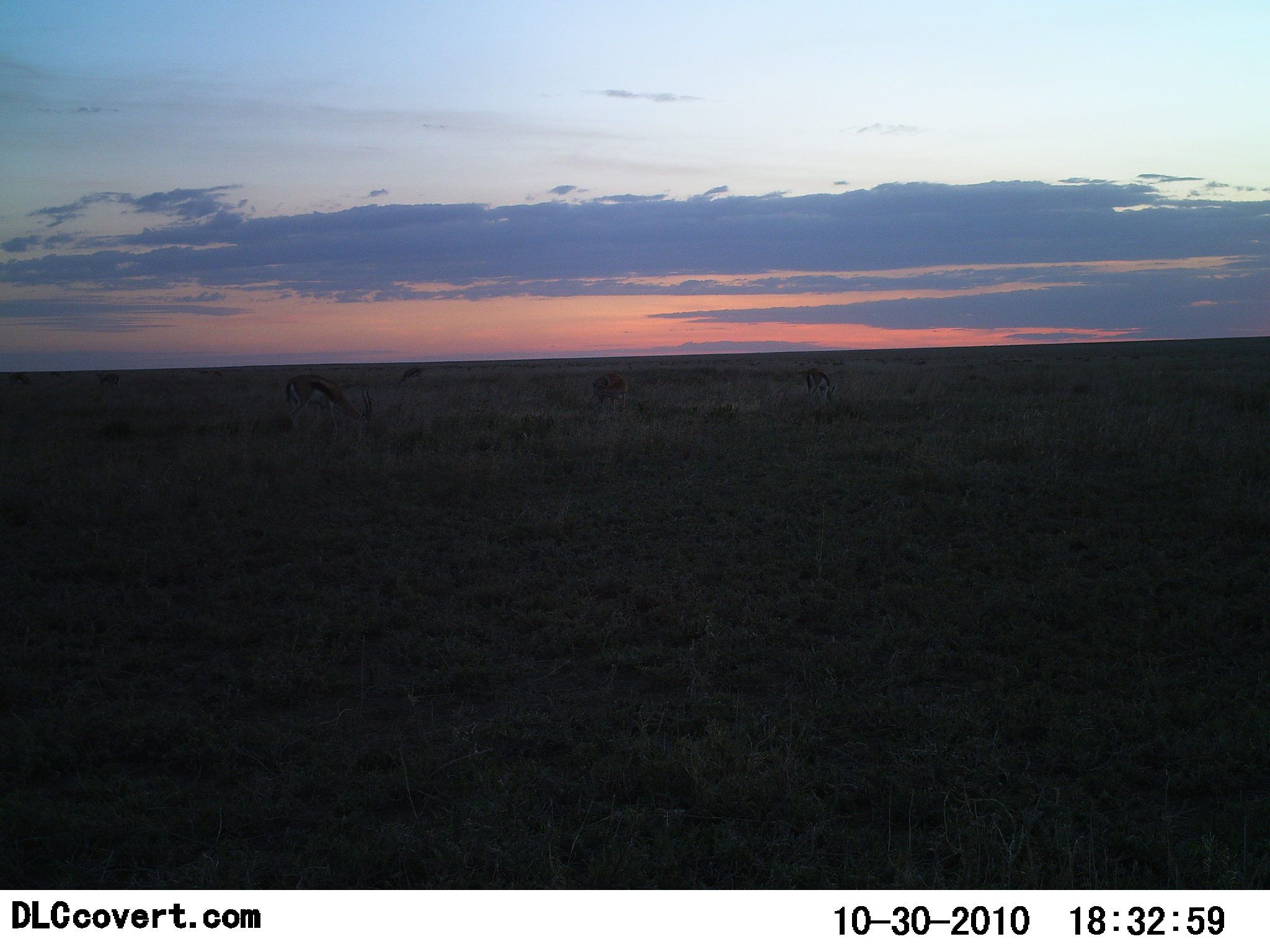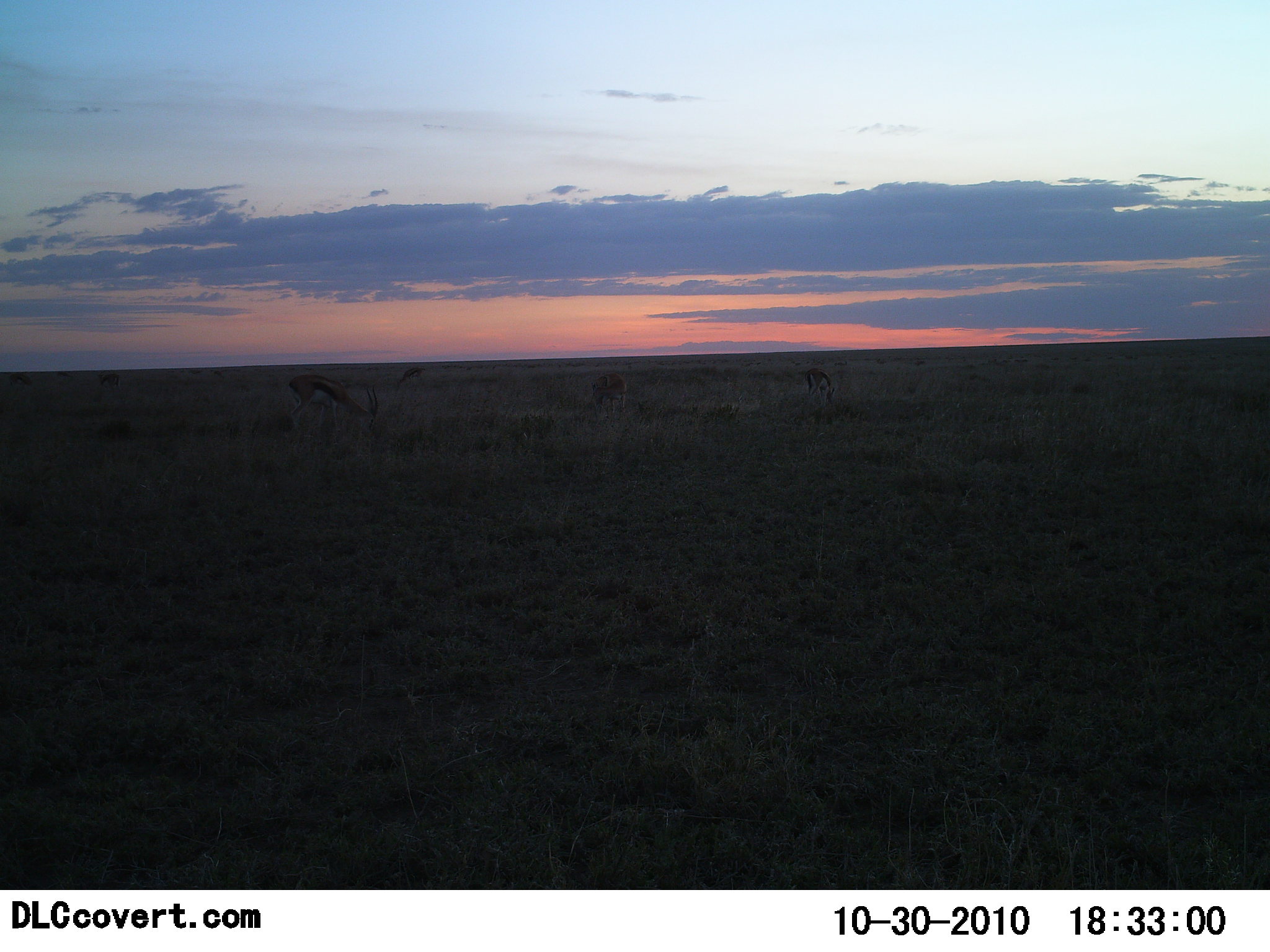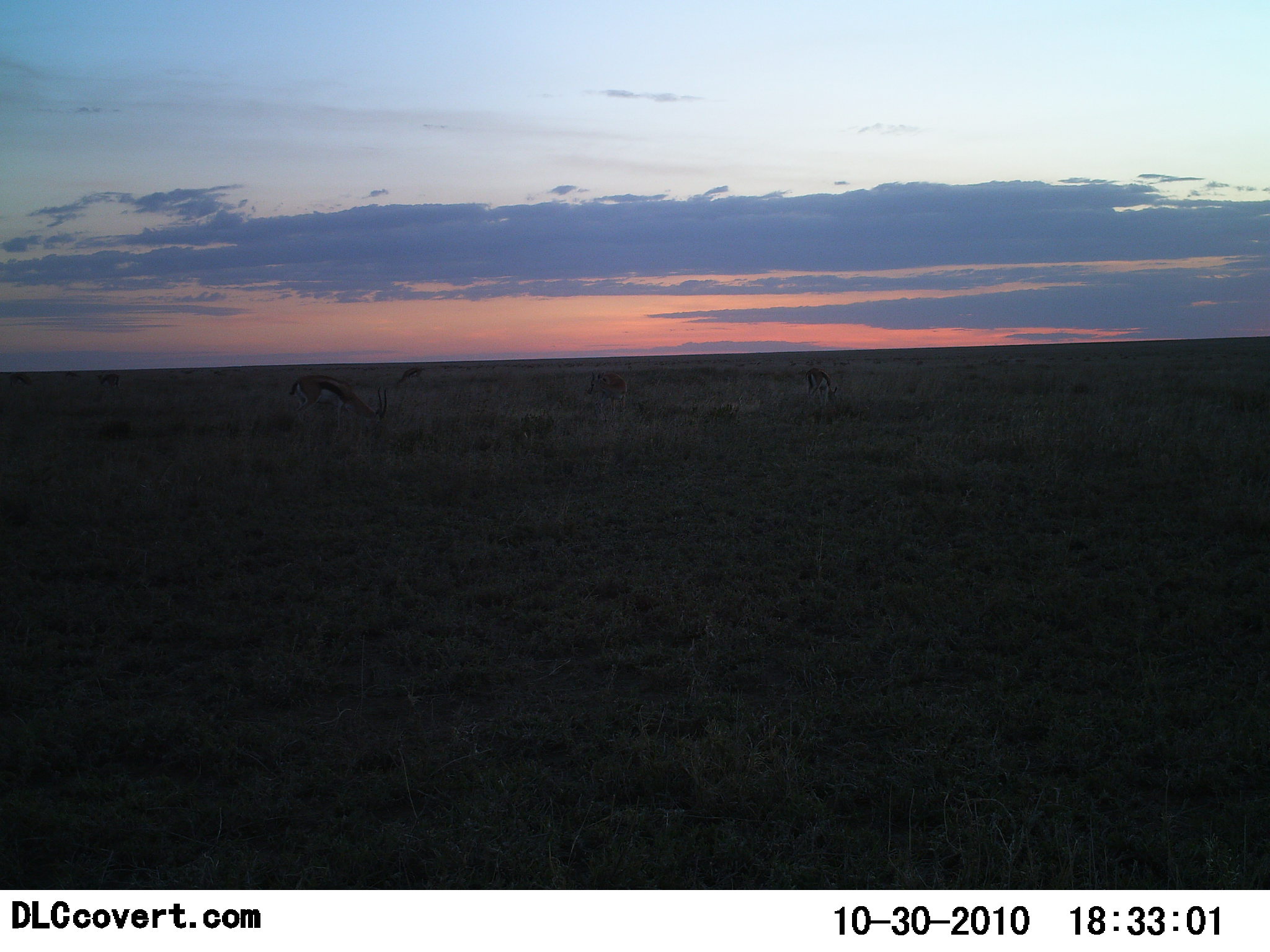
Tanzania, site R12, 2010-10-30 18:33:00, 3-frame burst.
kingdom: Animalia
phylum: Chordata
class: Mammalia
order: Artiodactyla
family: Bovidae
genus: Eudorcas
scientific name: Eudorcas thomsonii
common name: thomson's gazelle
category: gazellethomsons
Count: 7.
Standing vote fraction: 27%.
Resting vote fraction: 0%.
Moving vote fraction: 18%.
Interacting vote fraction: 0%.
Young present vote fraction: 0%.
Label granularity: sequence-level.